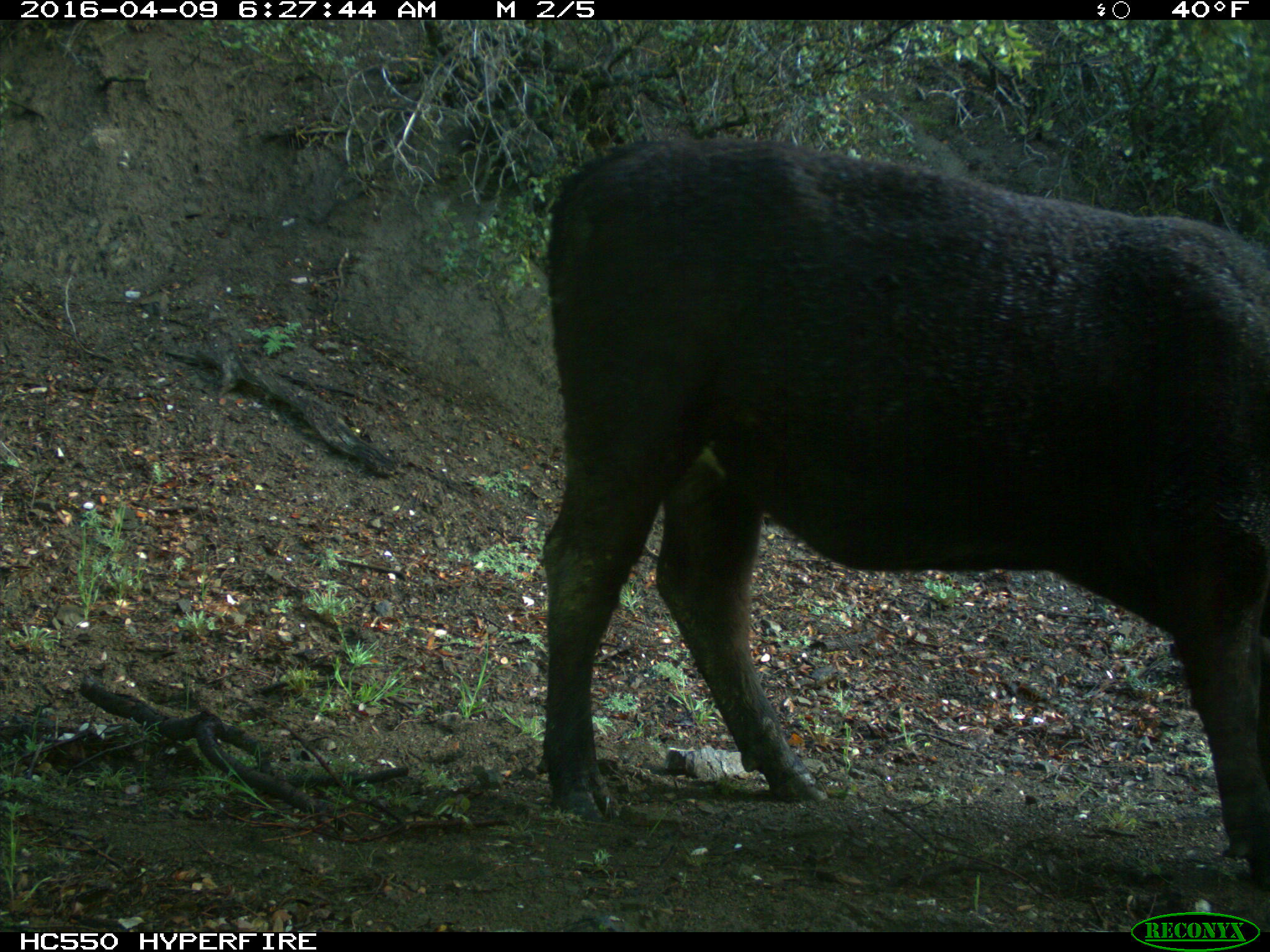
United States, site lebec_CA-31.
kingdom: Animalia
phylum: Chordata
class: Mammalia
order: Artiodactyla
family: Bovidae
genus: Bos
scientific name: Bos taurus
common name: domestic cow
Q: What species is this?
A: Bos taurus (domestic cow).